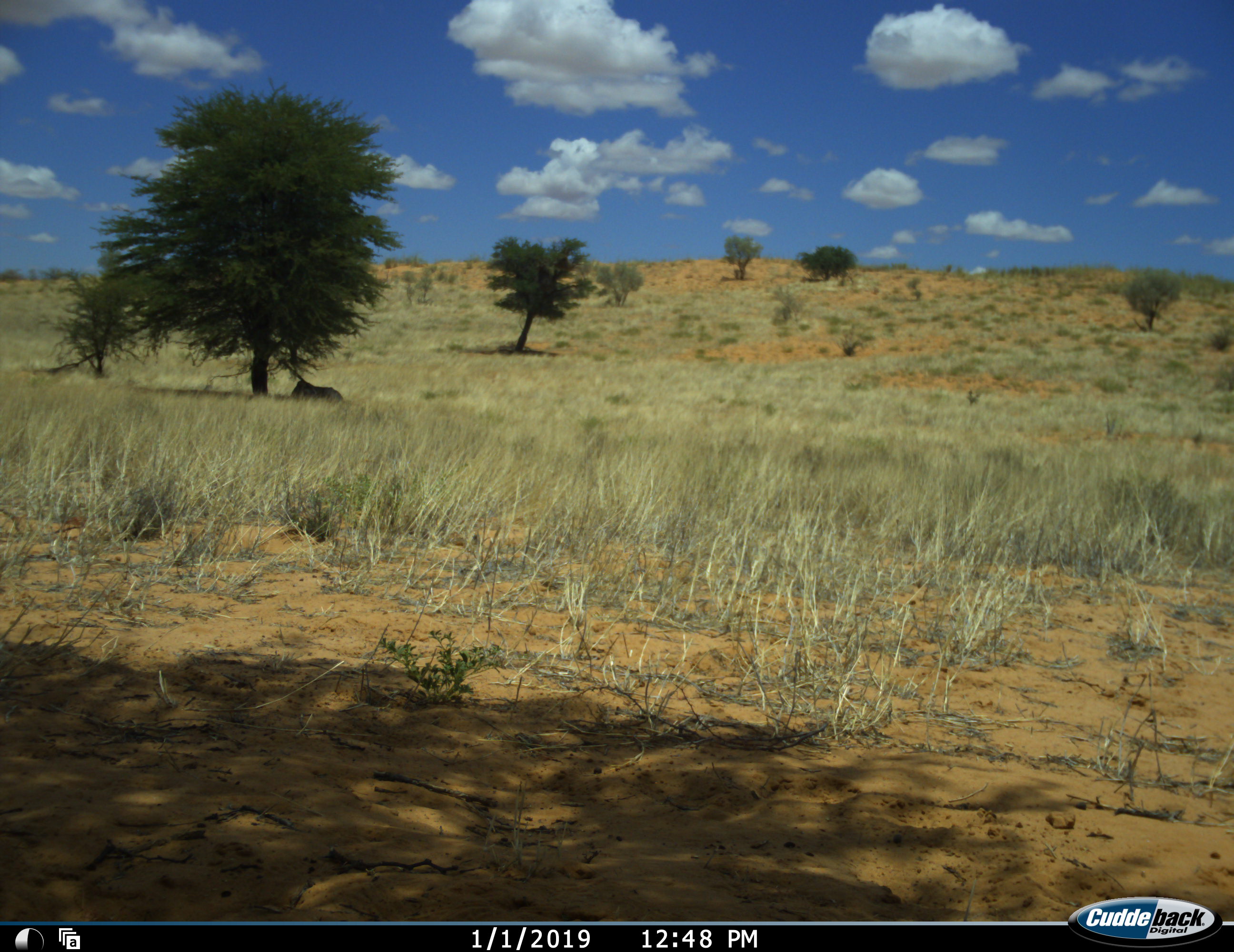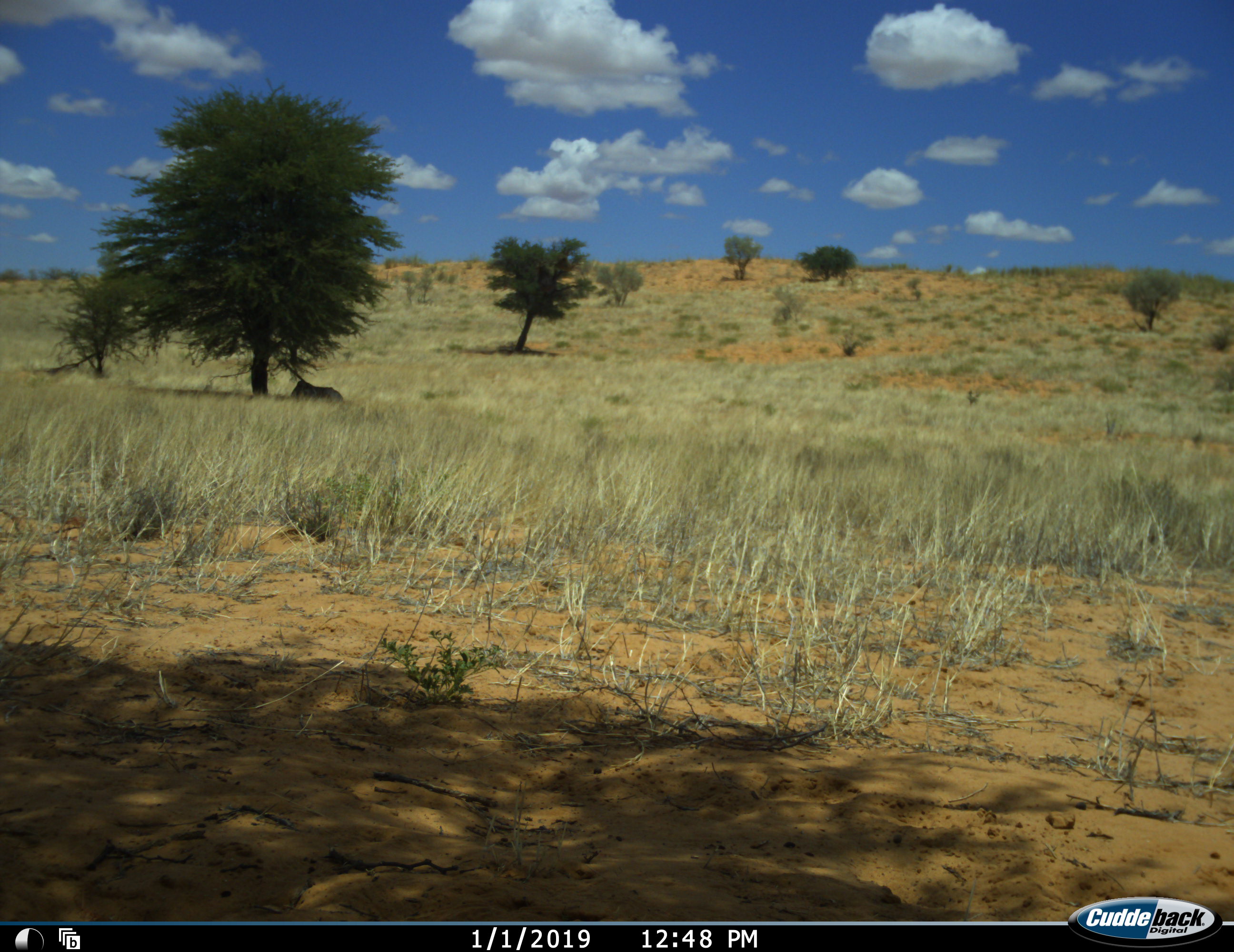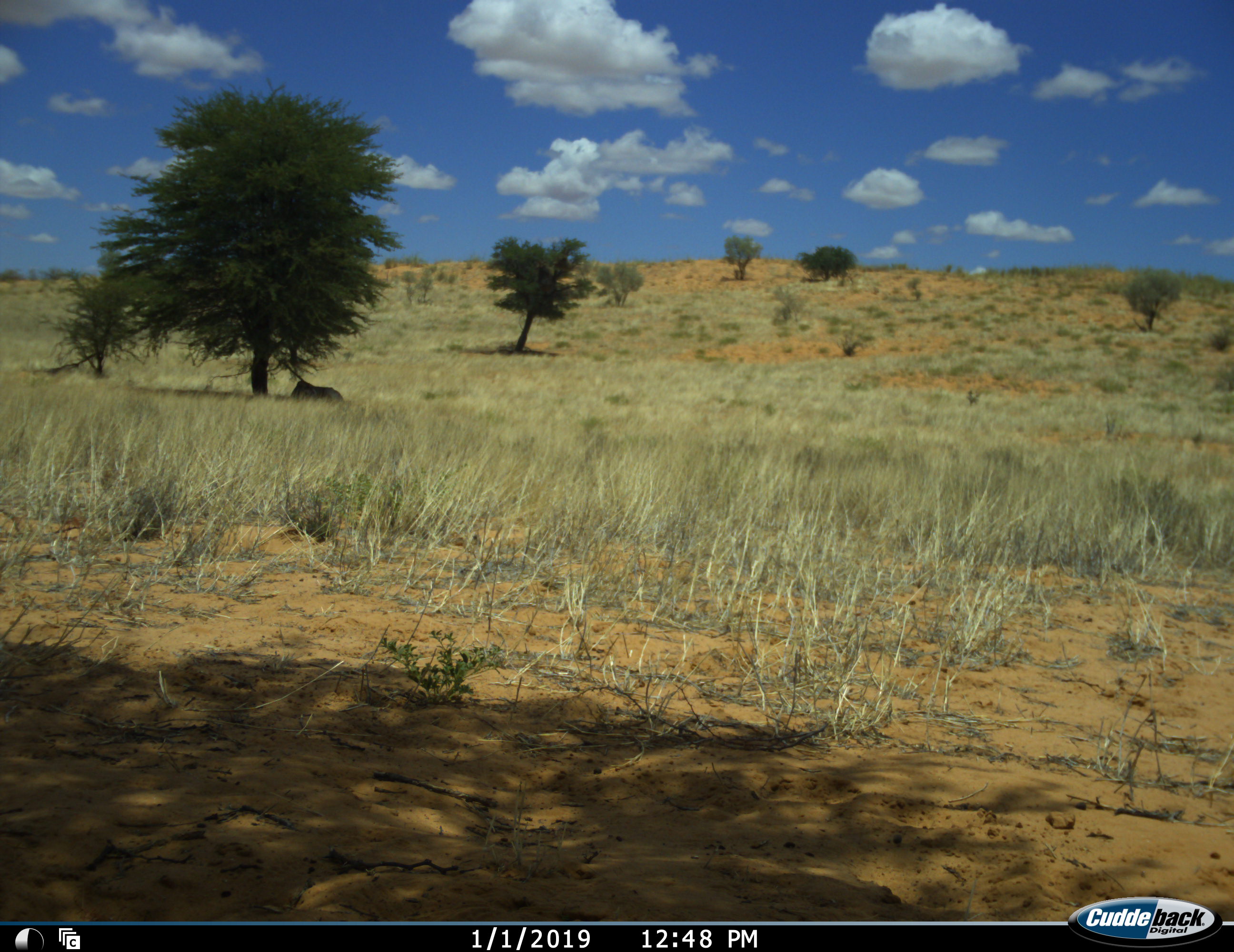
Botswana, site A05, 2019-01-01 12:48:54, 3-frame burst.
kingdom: Animalia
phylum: Chordata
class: Mammalia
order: Artiodactyla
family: Bovidae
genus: Oryx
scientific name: Oryx gazella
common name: gemsbok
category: gemsbokoryx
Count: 1.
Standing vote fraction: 0%.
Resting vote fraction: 100%.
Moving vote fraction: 0%.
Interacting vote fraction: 0%.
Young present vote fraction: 0%.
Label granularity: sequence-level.